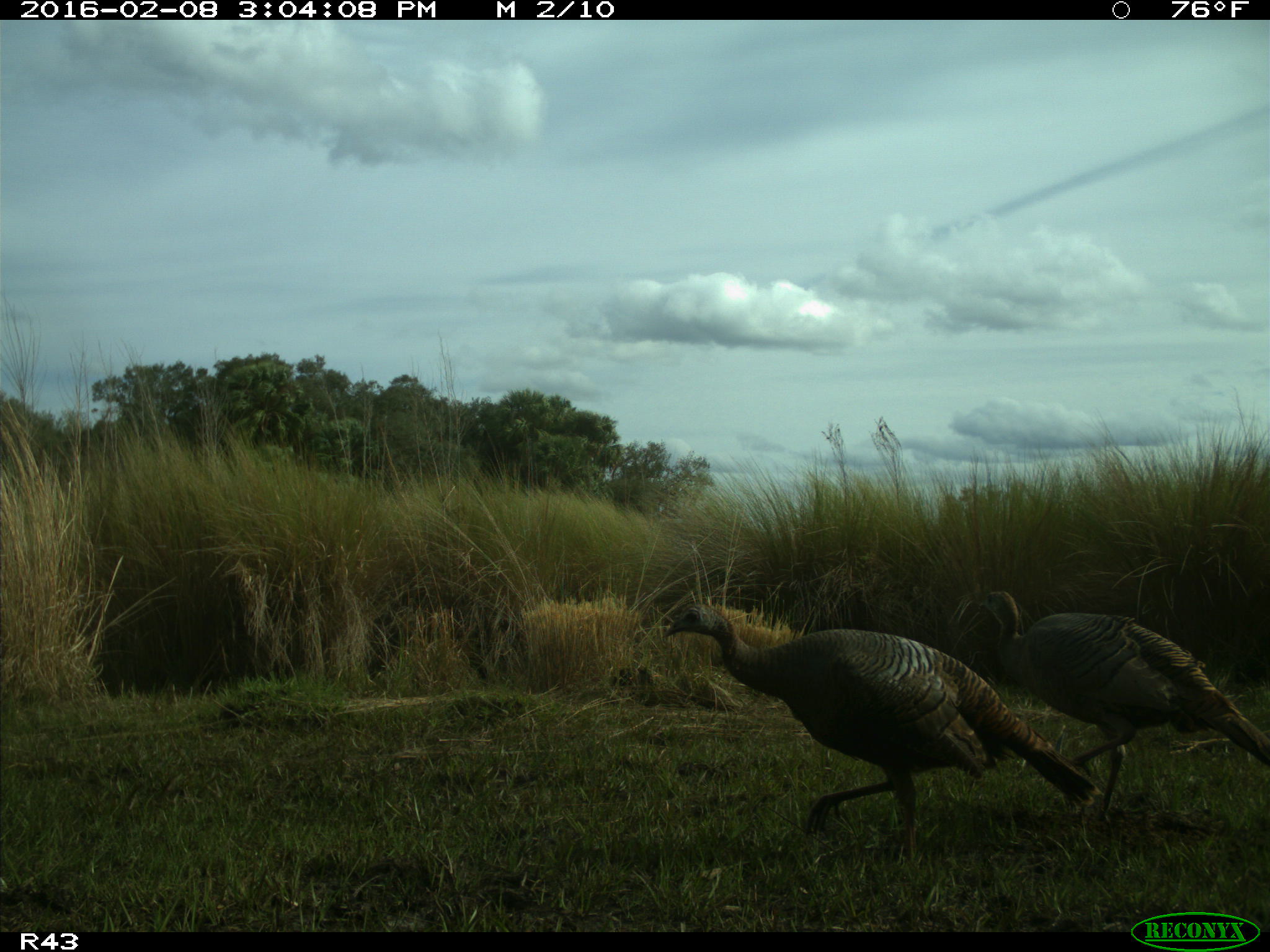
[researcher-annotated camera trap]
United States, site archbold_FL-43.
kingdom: Animalia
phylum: Chordata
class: Aves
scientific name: Aves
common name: birds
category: unidentified bird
Unidentified bird (birds) (Aves).